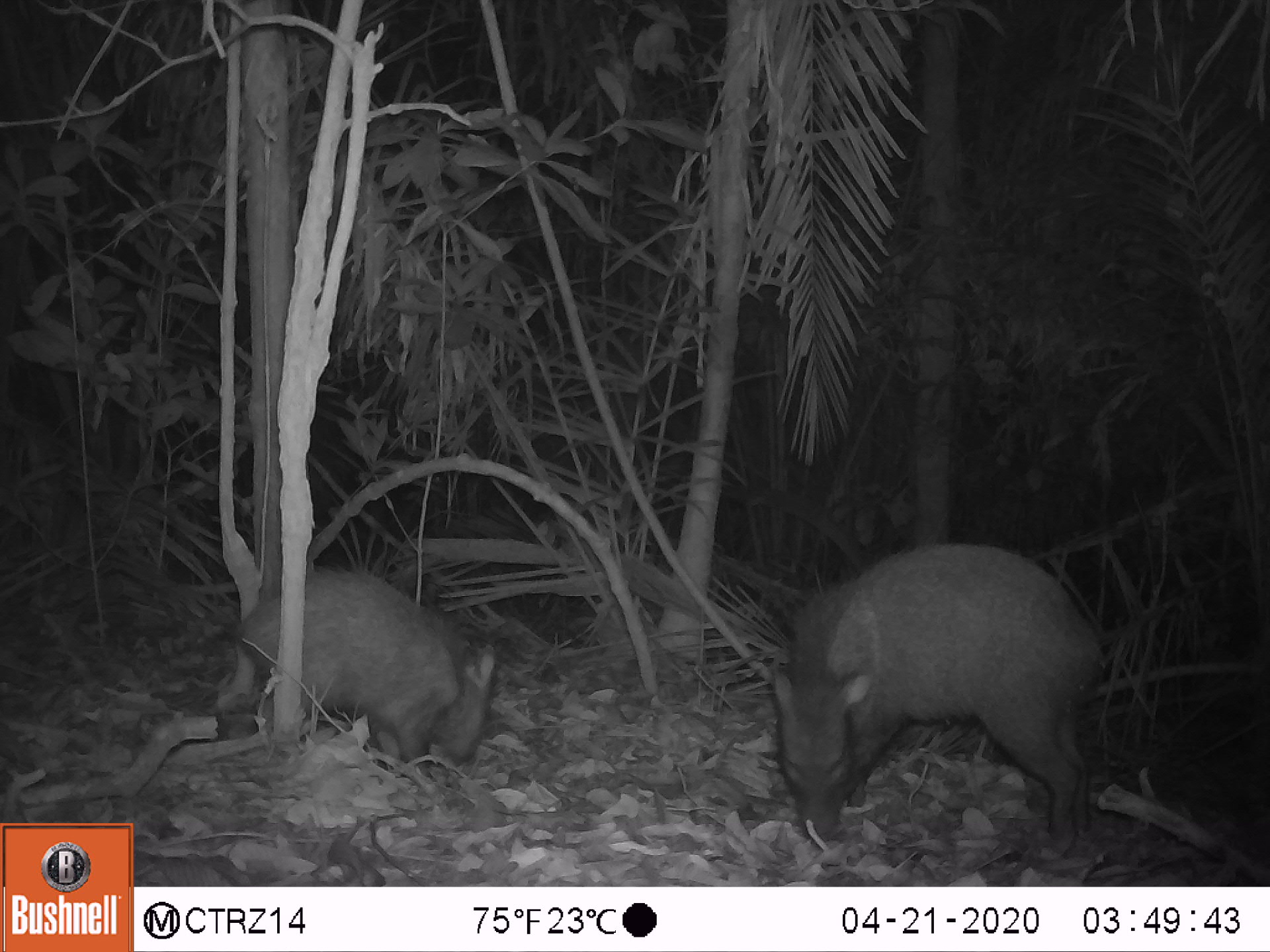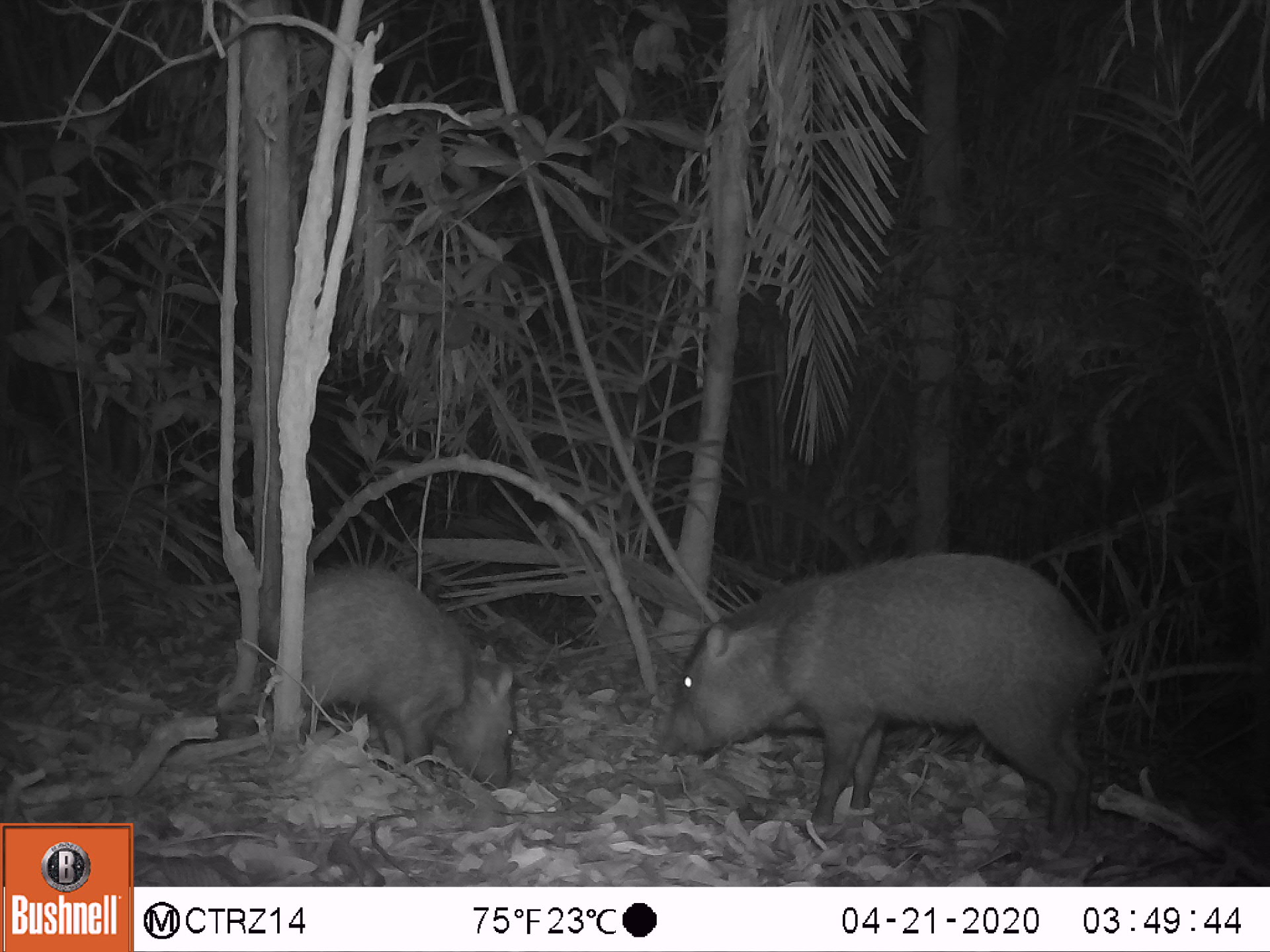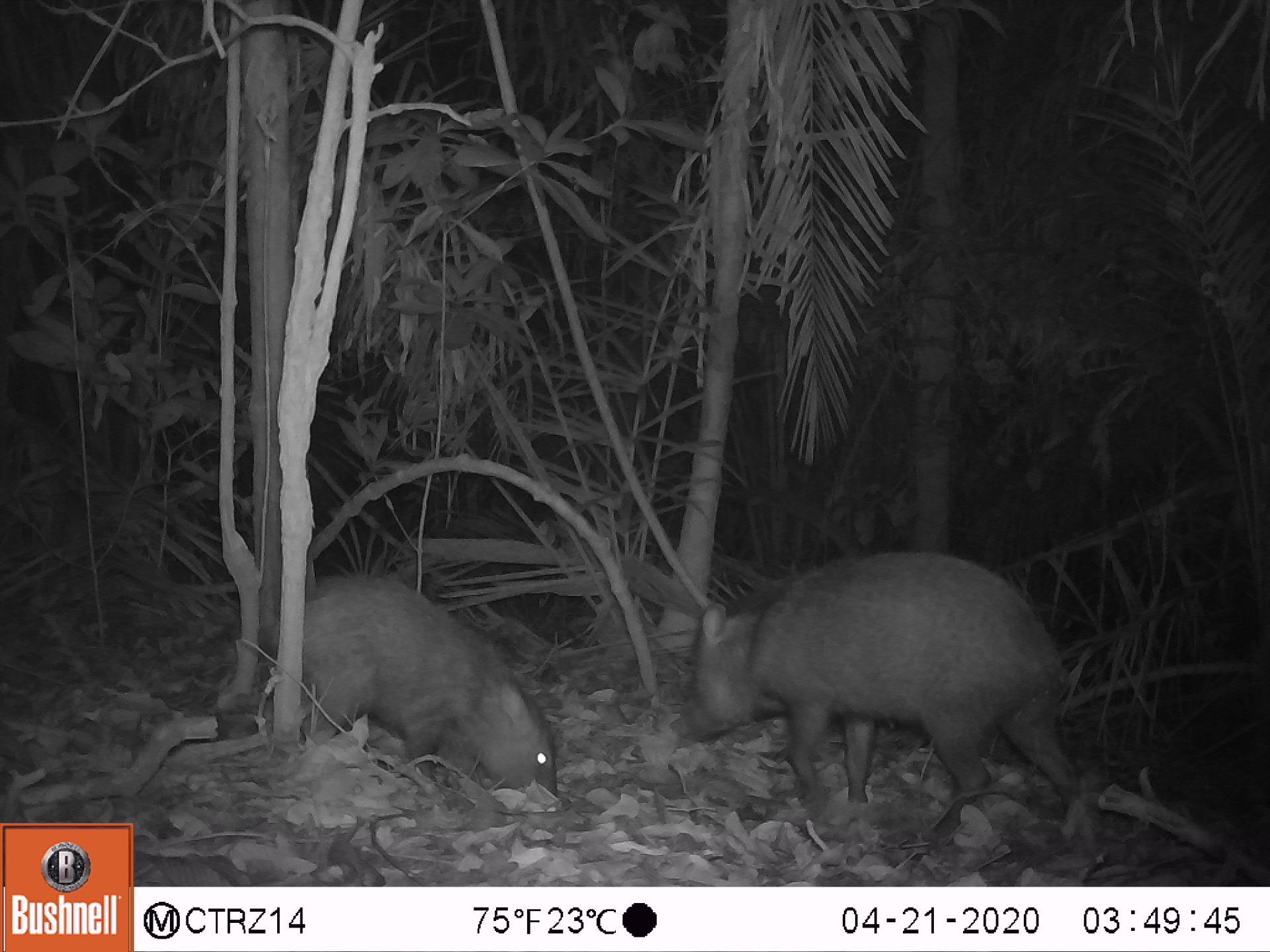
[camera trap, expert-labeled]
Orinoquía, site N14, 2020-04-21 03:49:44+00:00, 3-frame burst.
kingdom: Animalia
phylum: Chordata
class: Mammalia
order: Artiodactyla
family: Tayassuidae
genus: Pecari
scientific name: Pecari tajacu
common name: collared peccary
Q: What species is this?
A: Collared peccary (Pecari tajacu).